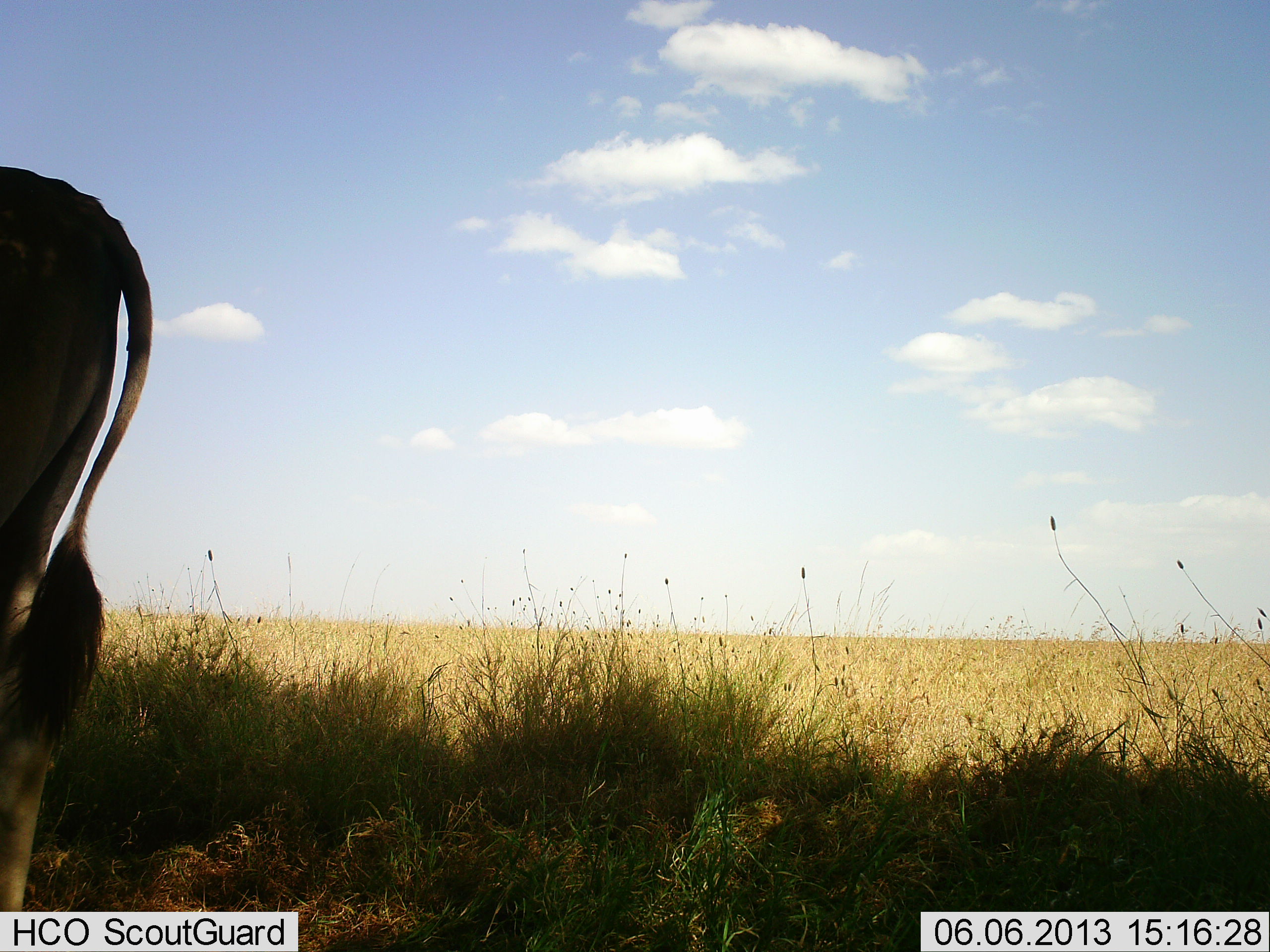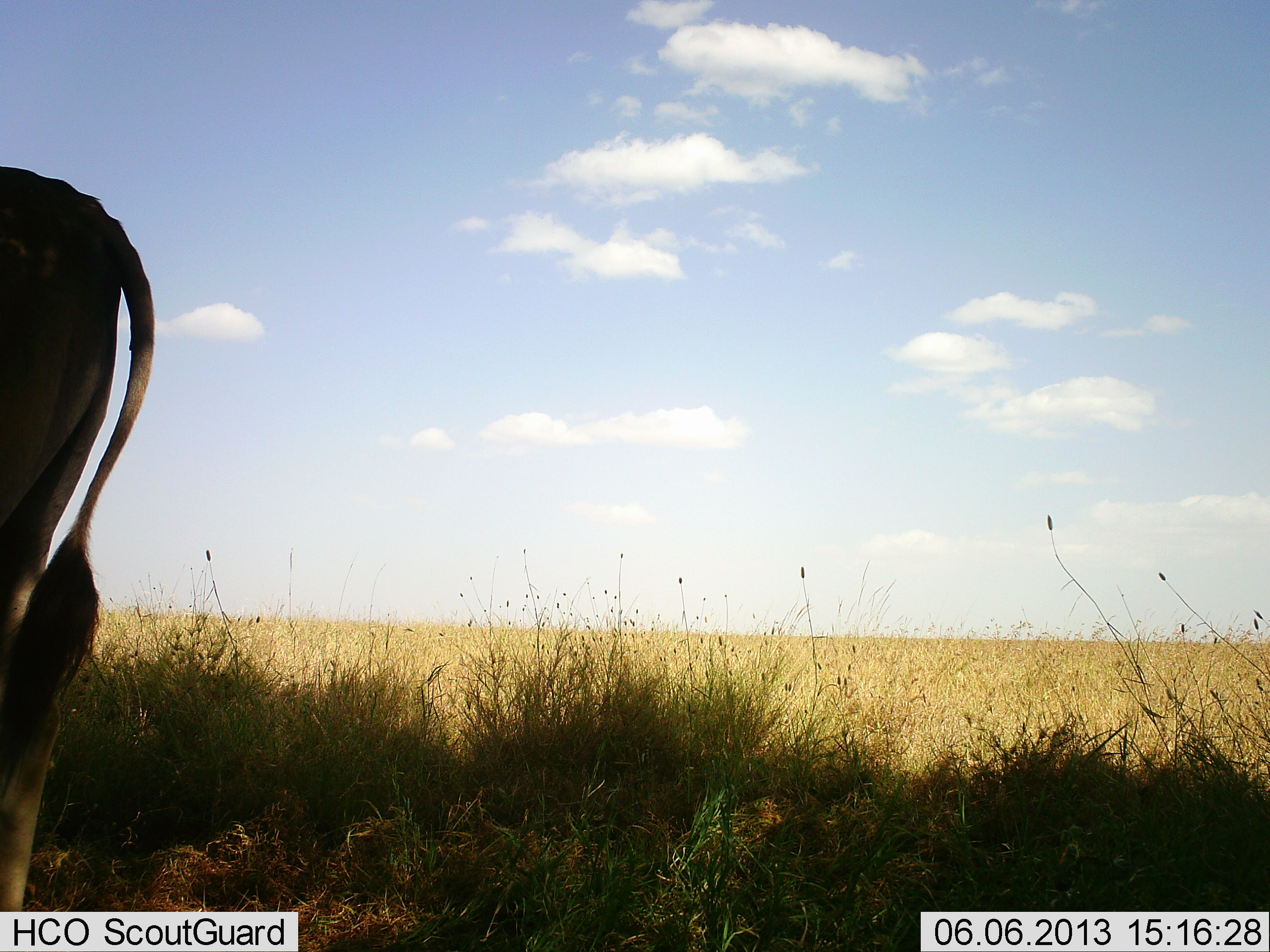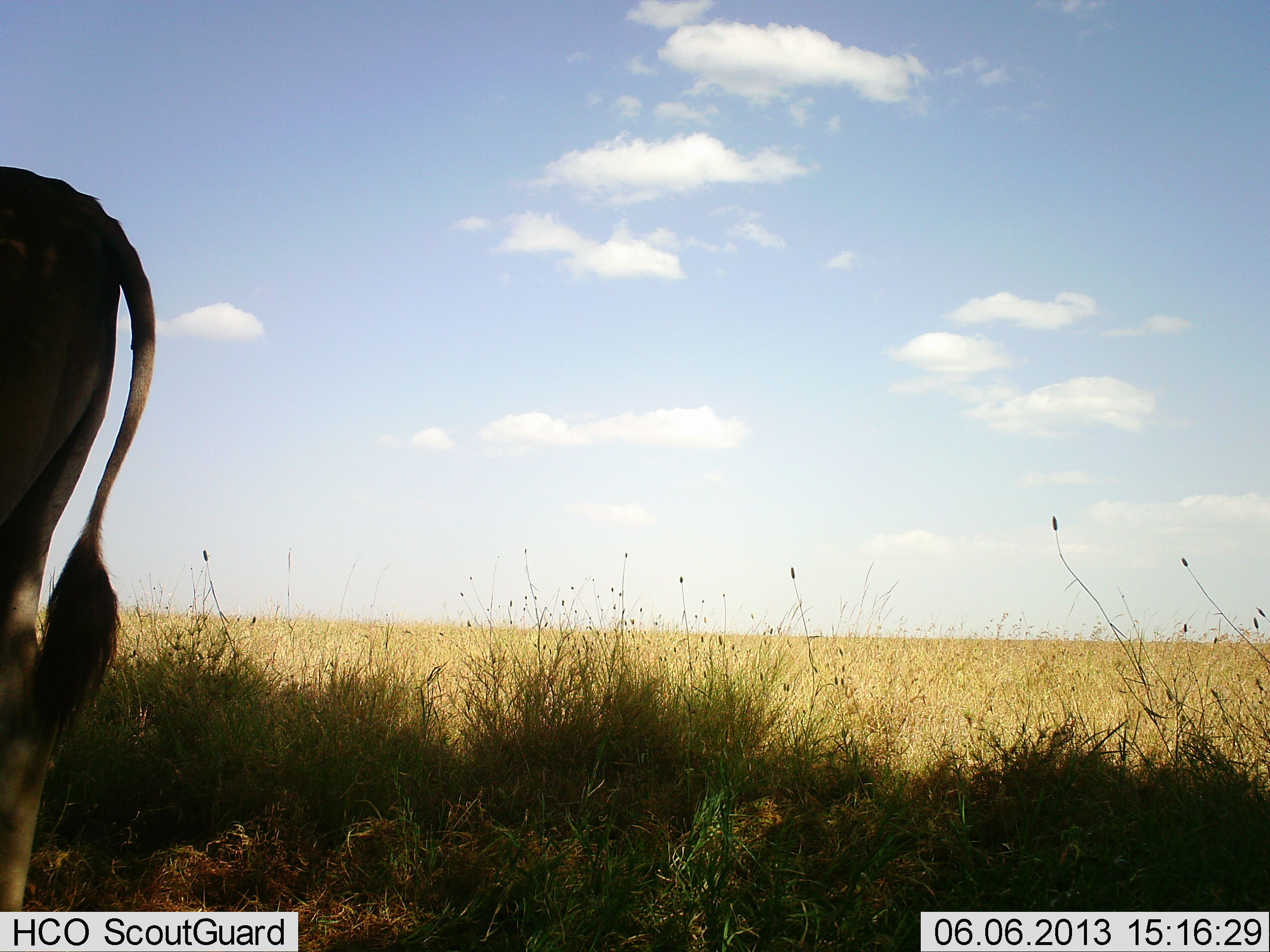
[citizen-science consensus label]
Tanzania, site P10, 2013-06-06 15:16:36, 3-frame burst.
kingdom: Animalia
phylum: Chordata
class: Mammalia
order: Artiodactyla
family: Bovidae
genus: Tragelaphus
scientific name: Tragelaphus oryx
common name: eland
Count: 1.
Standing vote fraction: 93%.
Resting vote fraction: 7%.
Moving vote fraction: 0%.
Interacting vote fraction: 0%.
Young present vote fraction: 0%.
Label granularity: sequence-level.